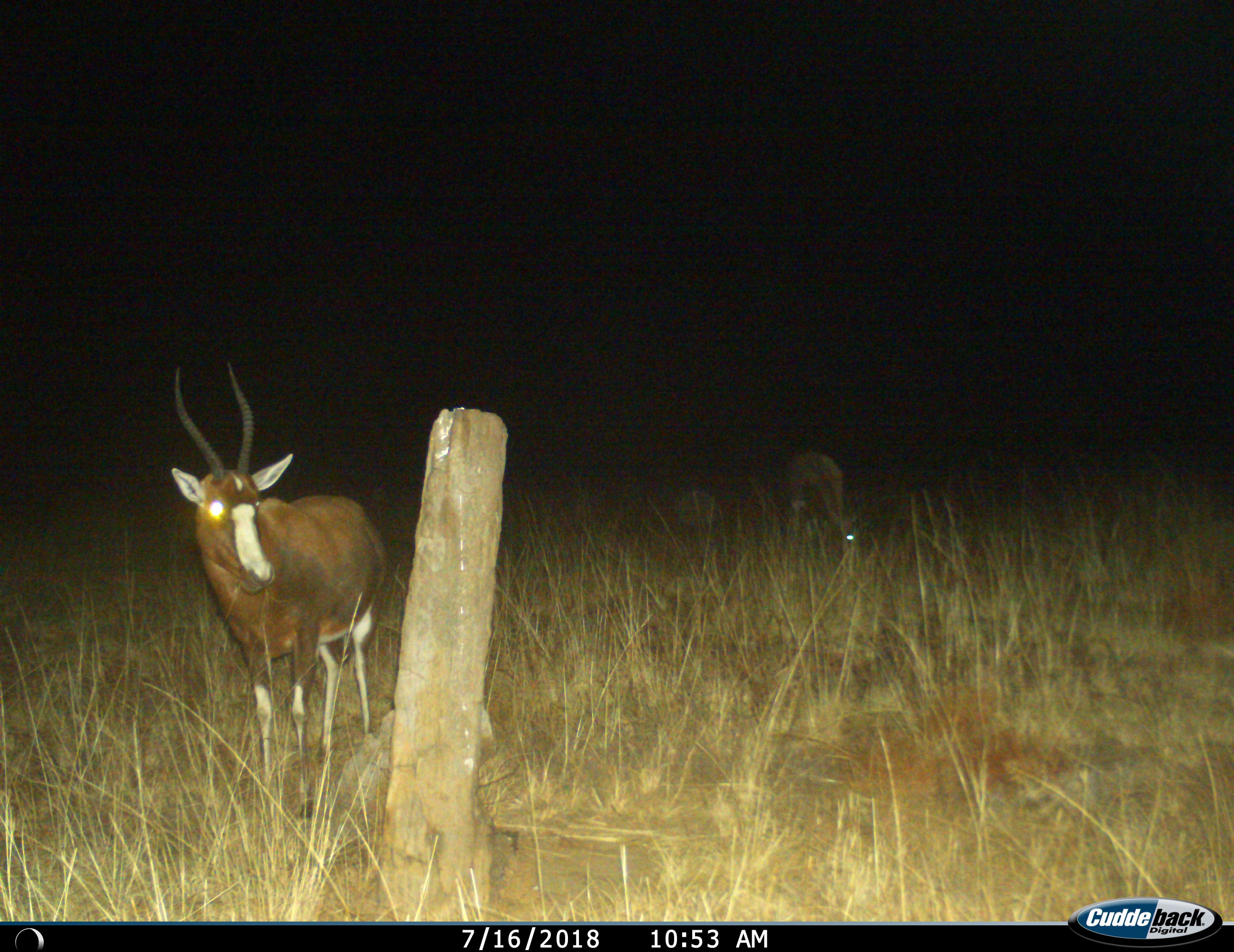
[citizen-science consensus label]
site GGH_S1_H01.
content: unidentified animal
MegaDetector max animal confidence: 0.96